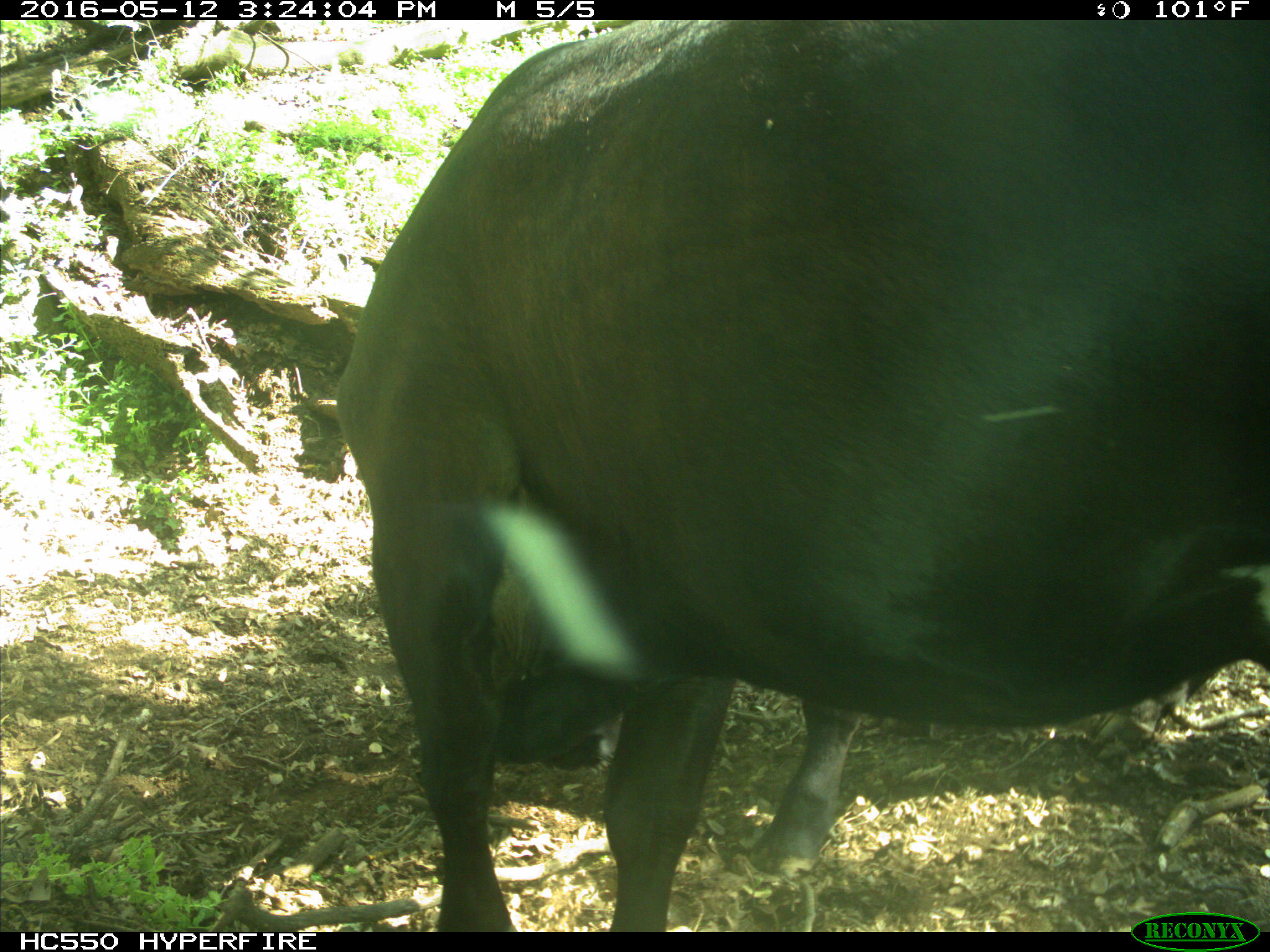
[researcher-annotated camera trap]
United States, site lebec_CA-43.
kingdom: Animalia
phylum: Chordata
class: Mammalia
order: Artiodactyla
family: Bovidae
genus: Bos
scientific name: Bos taurus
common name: domestic cow